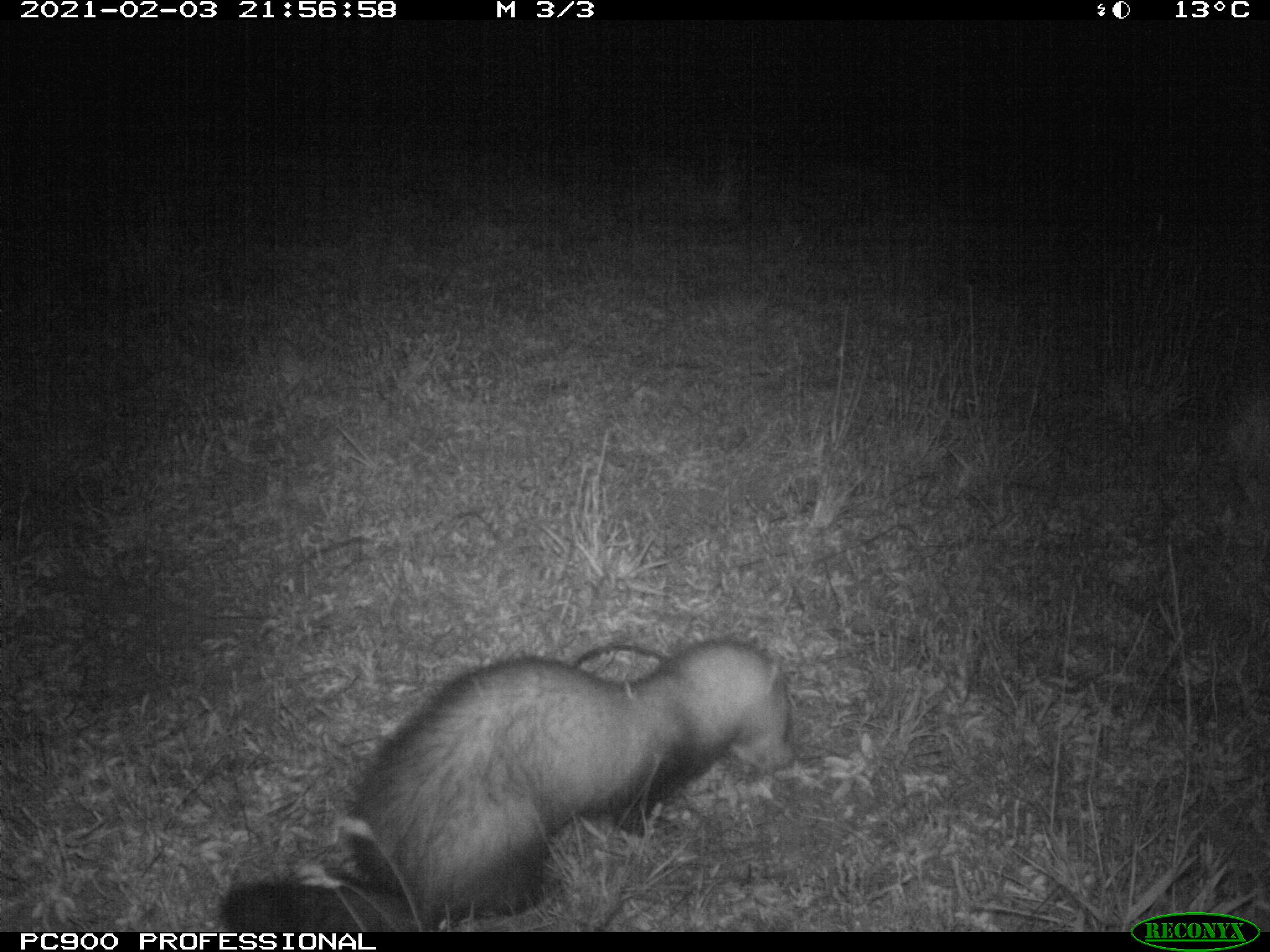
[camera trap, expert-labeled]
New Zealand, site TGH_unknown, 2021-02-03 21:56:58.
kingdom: Animalia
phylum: Chordata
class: Mammalia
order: Carnivora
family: Mustelidae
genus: Mustela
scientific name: Mustela furo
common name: ferret